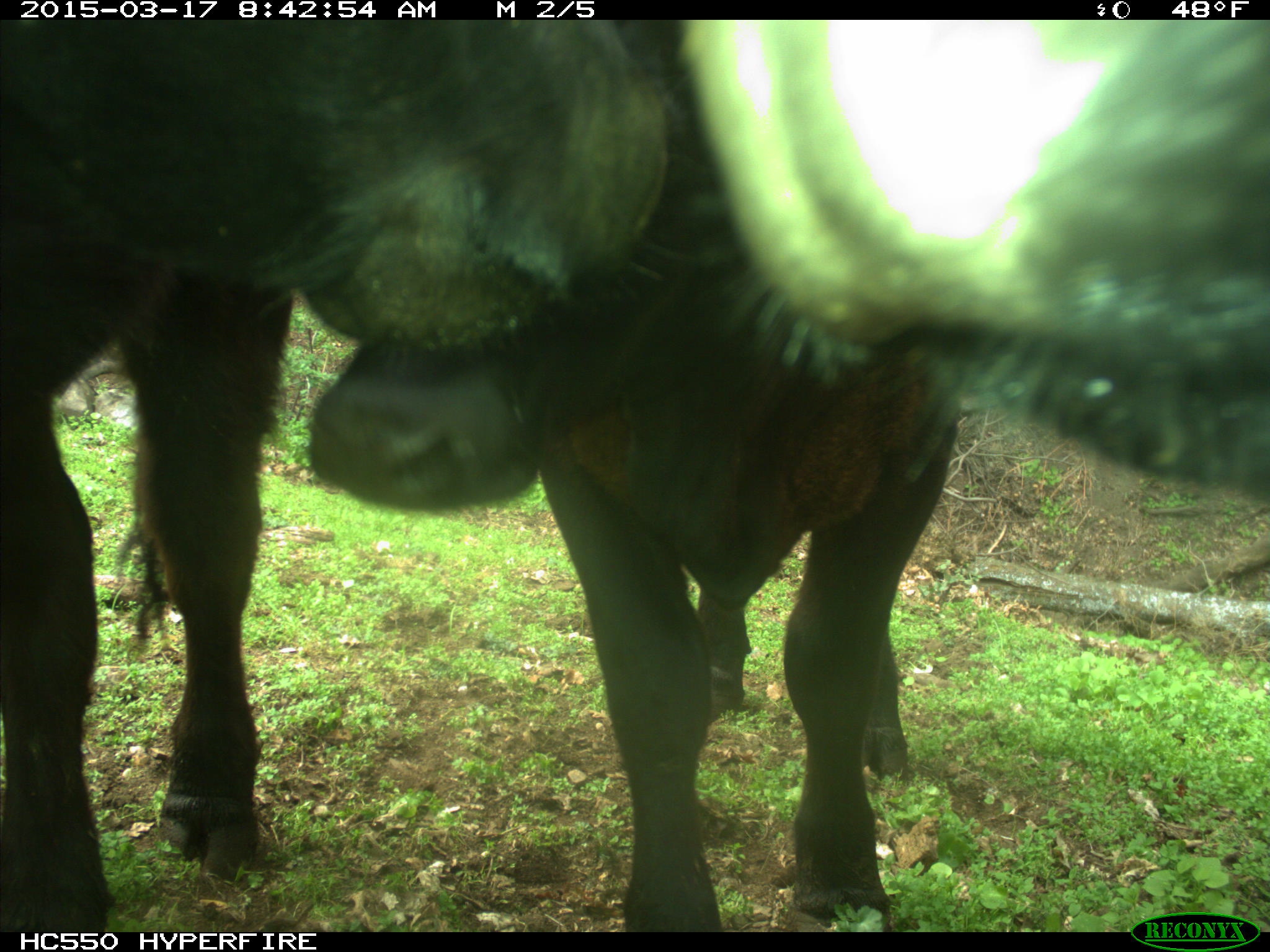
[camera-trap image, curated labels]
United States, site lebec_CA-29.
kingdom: Animalia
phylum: Chordata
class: Mammalia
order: Artiodactyla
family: Bovidae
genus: Bos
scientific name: Bos taurus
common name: domestic cow